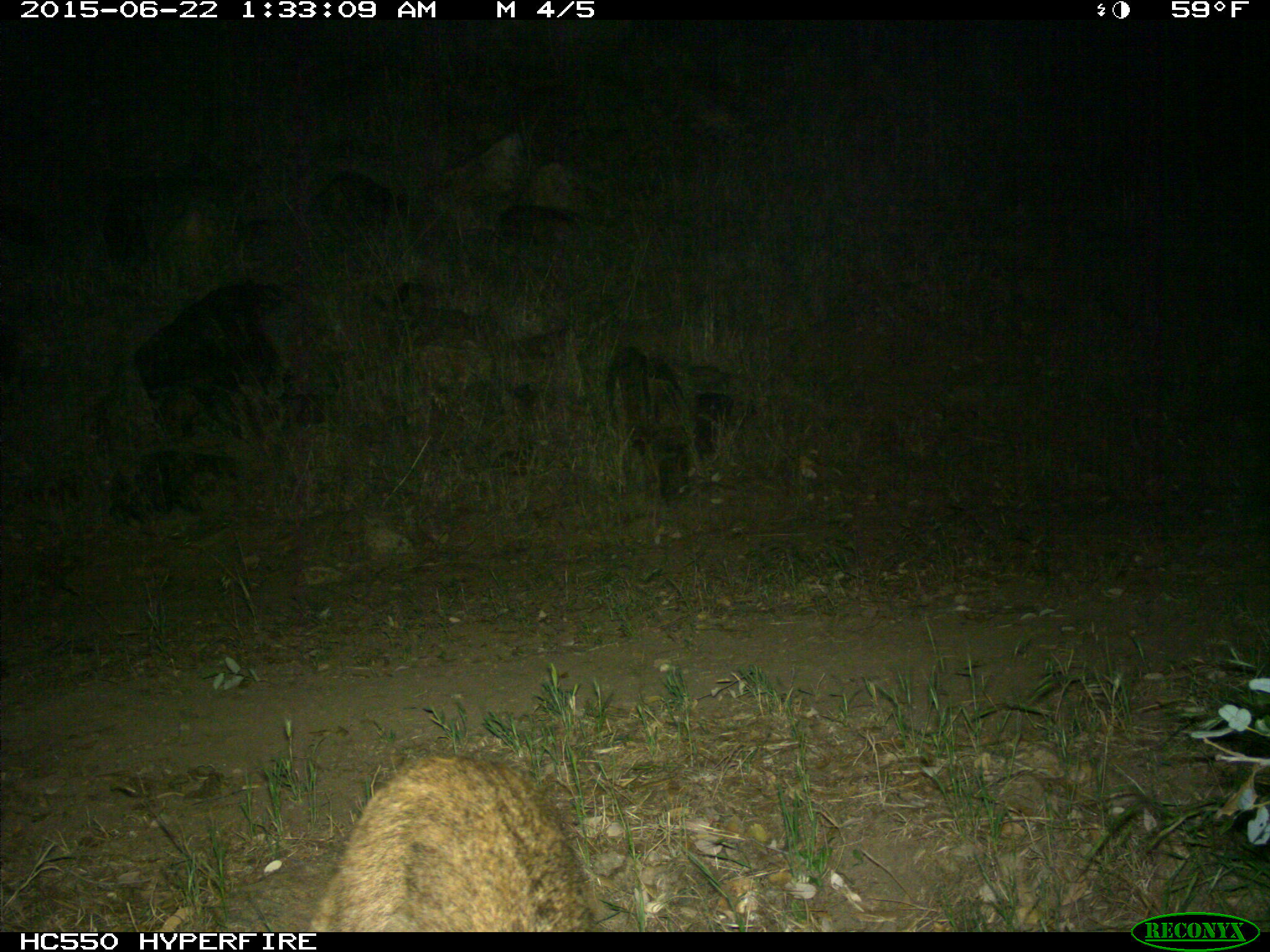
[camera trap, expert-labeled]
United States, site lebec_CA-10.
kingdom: Animalia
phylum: Chordata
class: Mammalia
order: Carnivora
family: Felidae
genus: Lynx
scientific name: Lynx rufus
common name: bobcat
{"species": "Lynx rufus (bobcat)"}